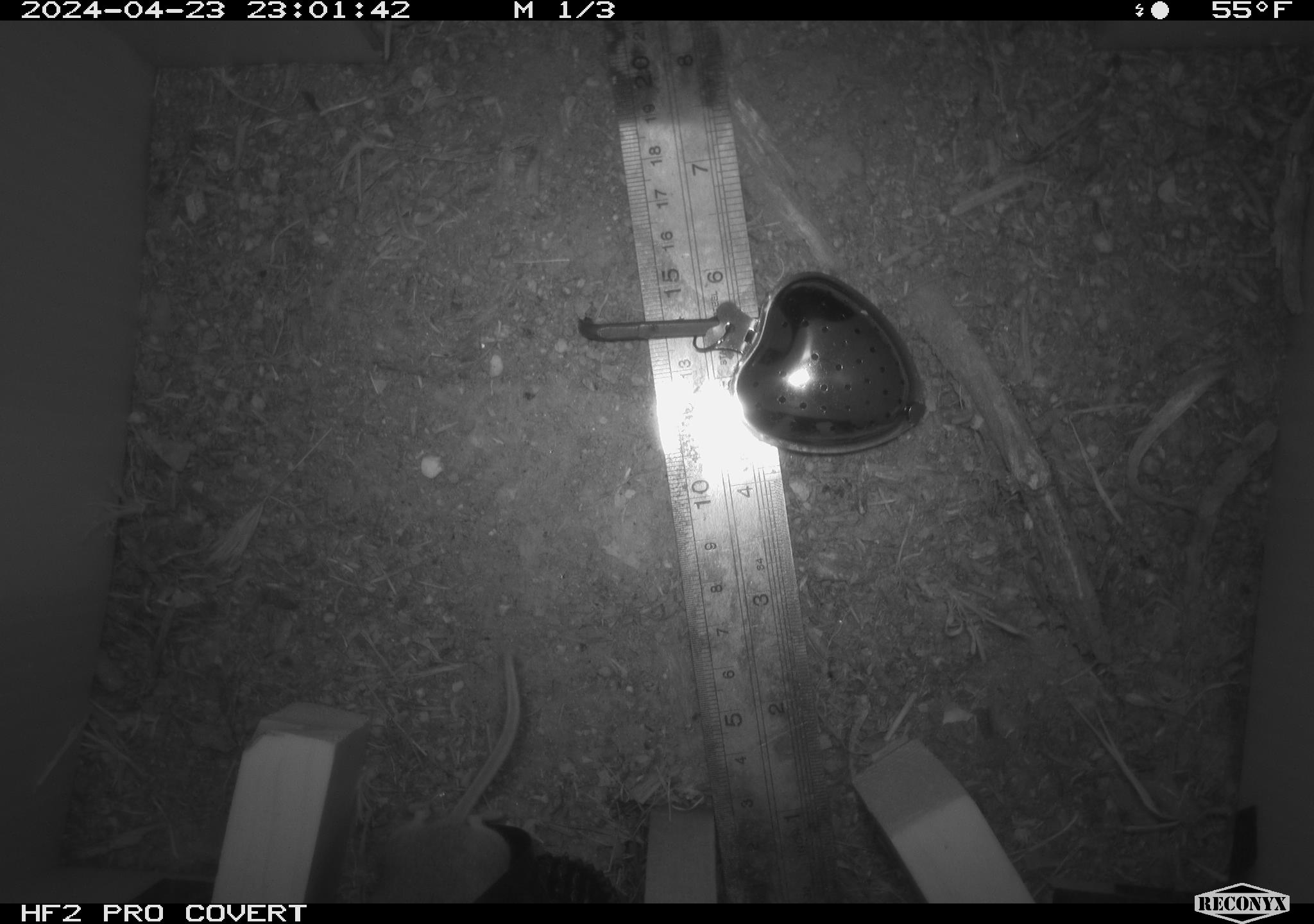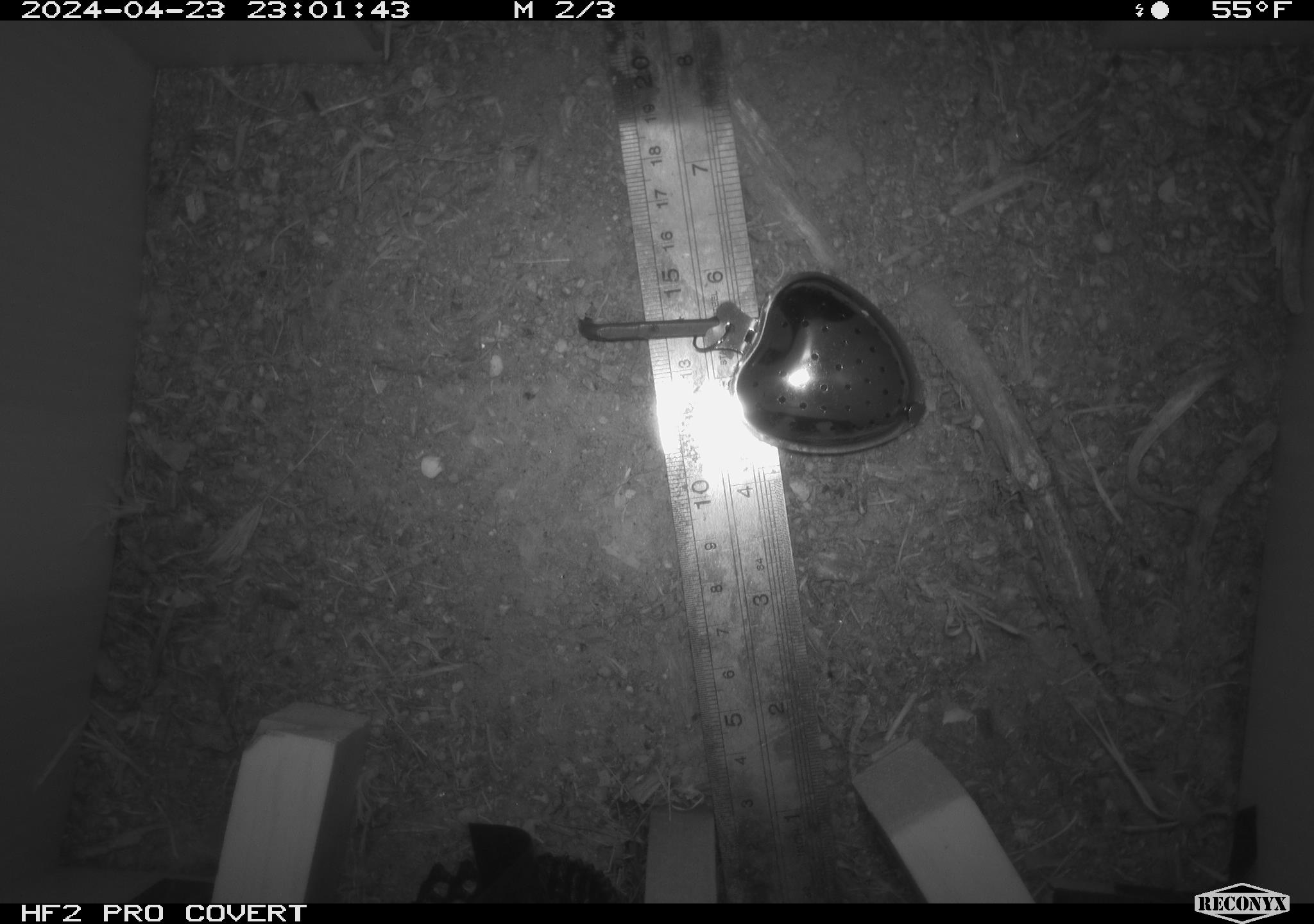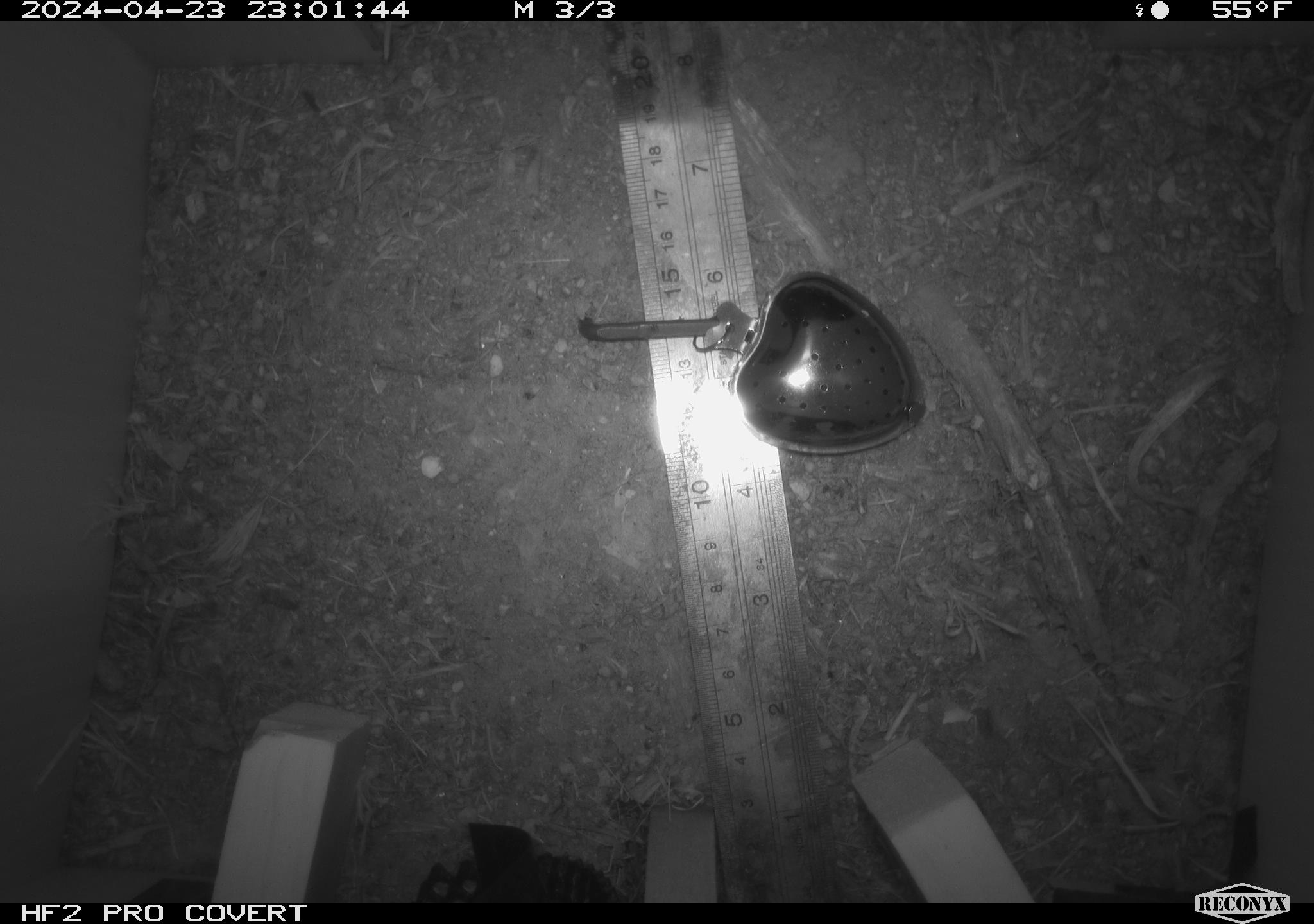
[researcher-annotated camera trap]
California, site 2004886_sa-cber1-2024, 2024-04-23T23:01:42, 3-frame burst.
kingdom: Animalia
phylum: Chordata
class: Mammalia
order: Rodentia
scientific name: Rodentia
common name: mouse species